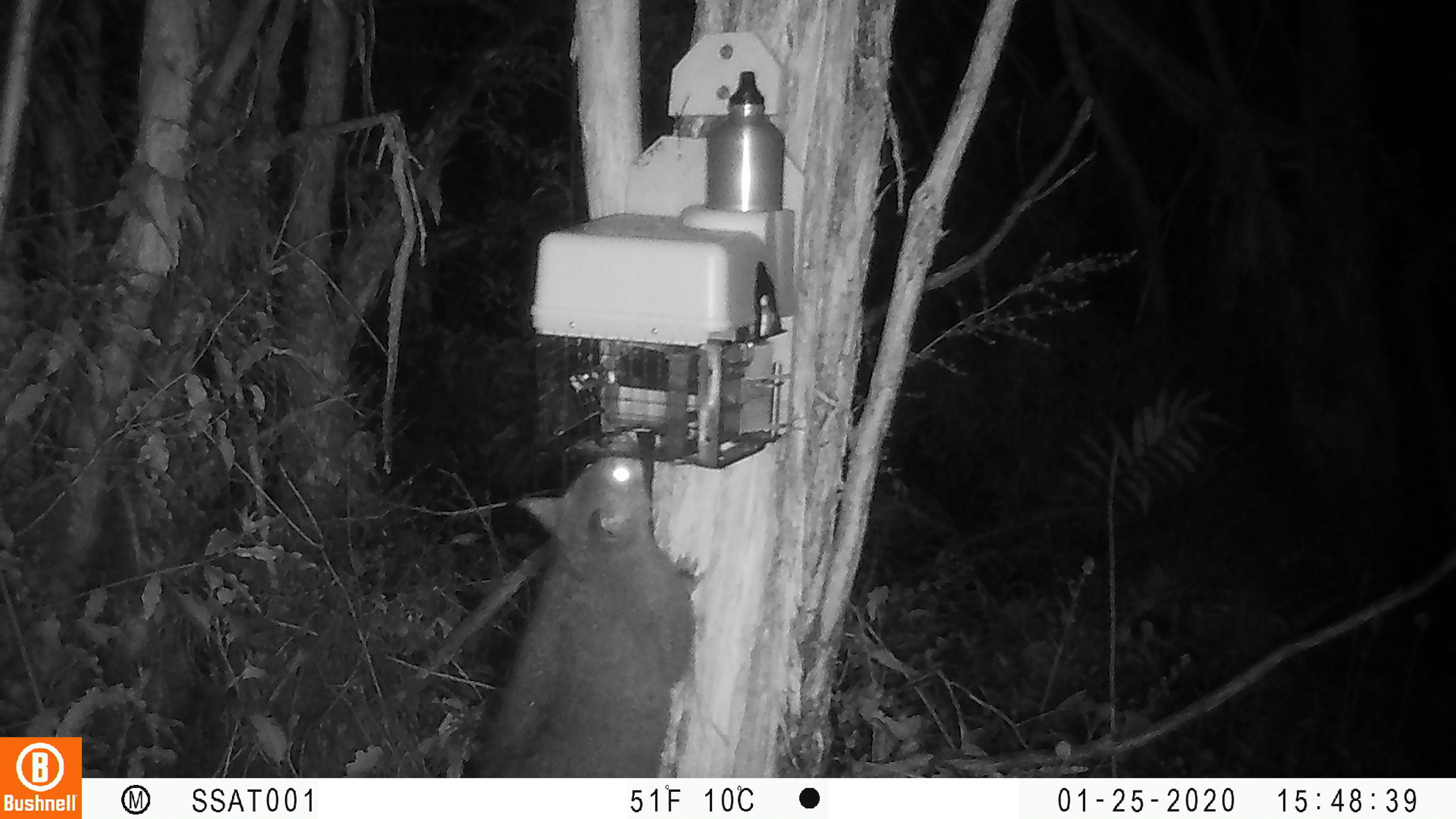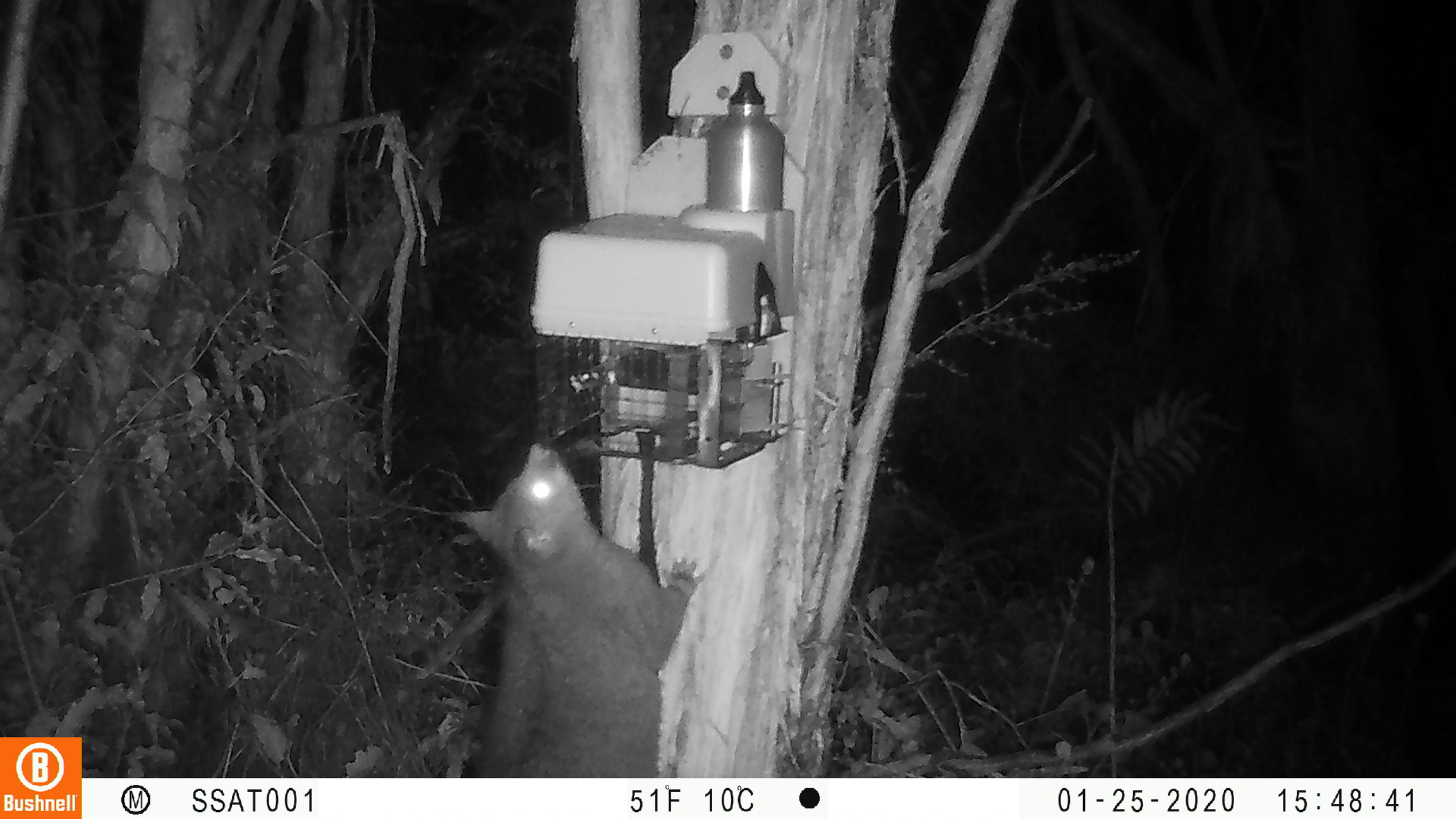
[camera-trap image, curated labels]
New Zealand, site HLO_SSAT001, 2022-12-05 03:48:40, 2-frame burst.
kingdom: Animalia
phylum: Chordata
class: Mammalia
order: Diprotodontia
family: Phalangeridae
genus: Trichosurus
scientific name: Trichosurus vulpecula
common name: common brushtail possum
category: possum